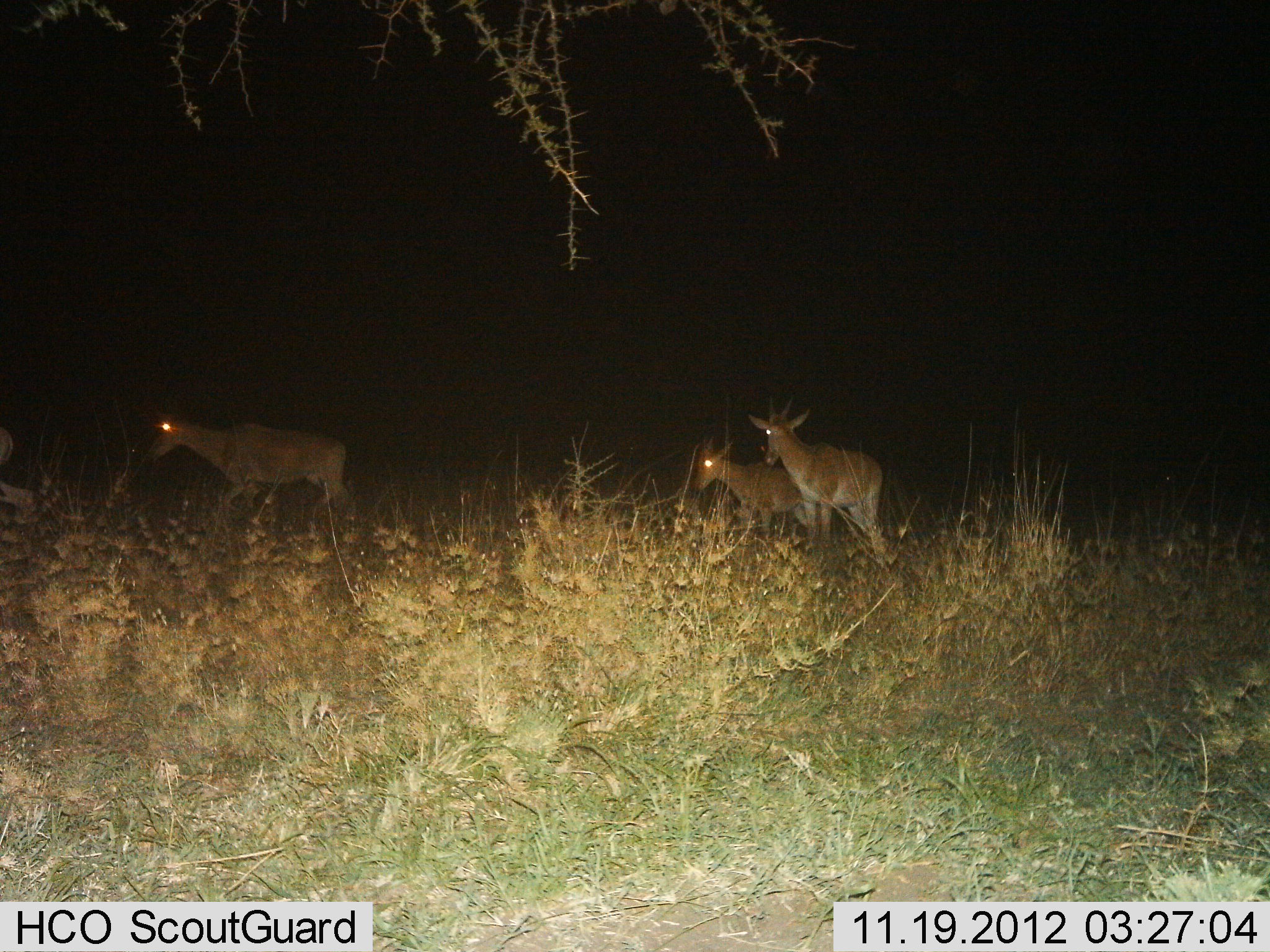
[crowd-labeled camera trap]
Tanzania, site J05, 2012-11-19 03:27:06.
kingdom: Animalia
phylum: Chordata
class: Mammalia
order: Artiodactyla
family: Bovidae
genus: Alcelaphus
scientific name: Alcelaphus buselaphus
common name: hartebeest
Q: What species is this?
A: Hartebeest (Alcelaphus buselaphus).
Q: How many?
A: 3.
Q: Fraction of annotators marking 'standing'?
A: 67%.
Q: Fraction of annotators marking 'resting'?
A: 0%.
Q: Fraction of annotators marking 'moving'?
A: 67%.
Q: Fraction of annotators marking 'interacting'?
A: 0%.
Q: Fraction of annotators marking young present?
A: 11%.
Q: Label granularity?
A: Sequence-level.